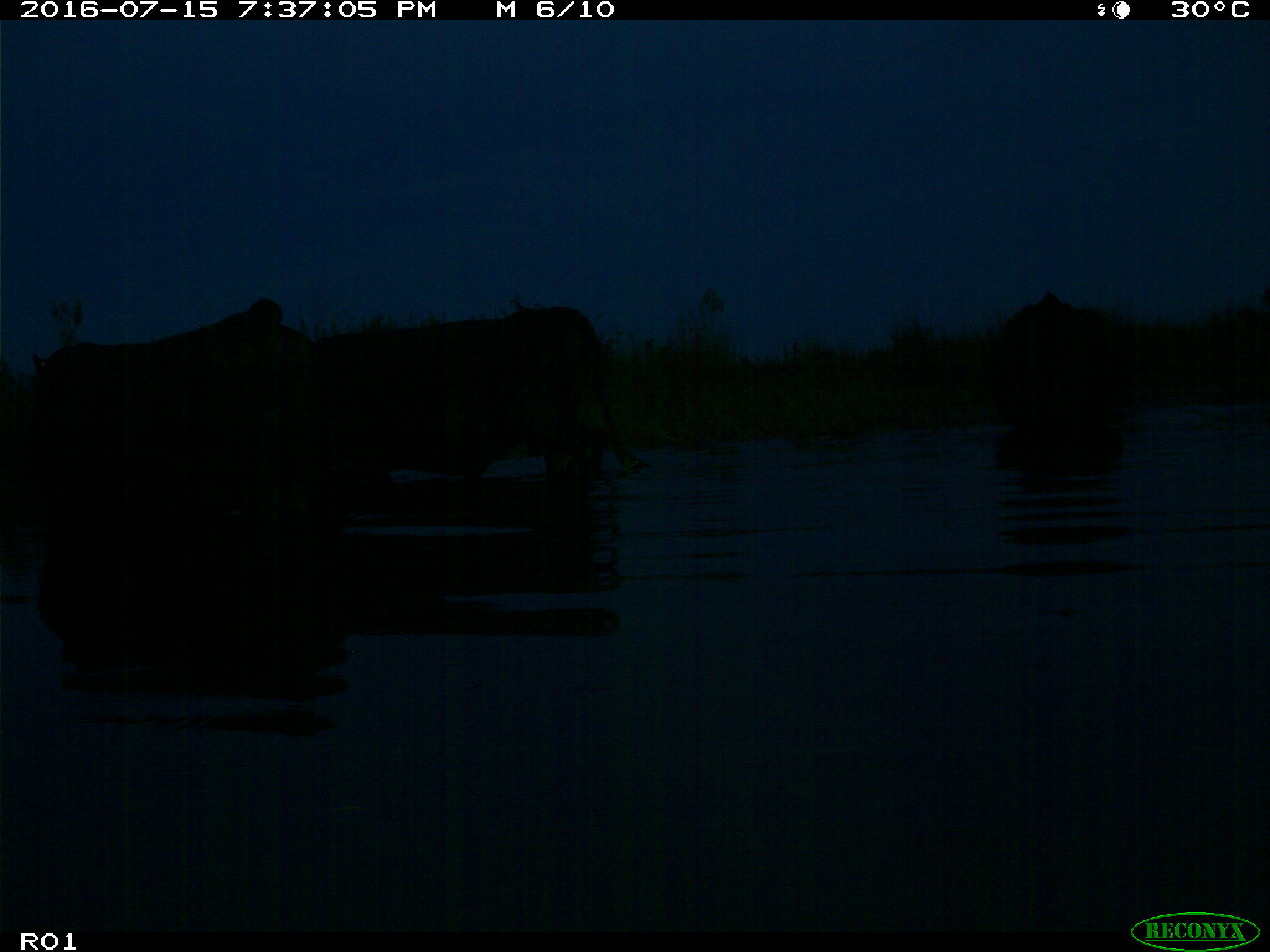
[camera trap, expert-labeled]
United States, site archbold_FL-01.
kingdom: Animalia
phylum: Chordata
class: Mammalia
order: Artiodactyla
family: Bovidae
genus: Bos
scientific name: Bos taurus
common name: domestic cow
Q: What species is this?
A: Bos taurus (domestic cow).